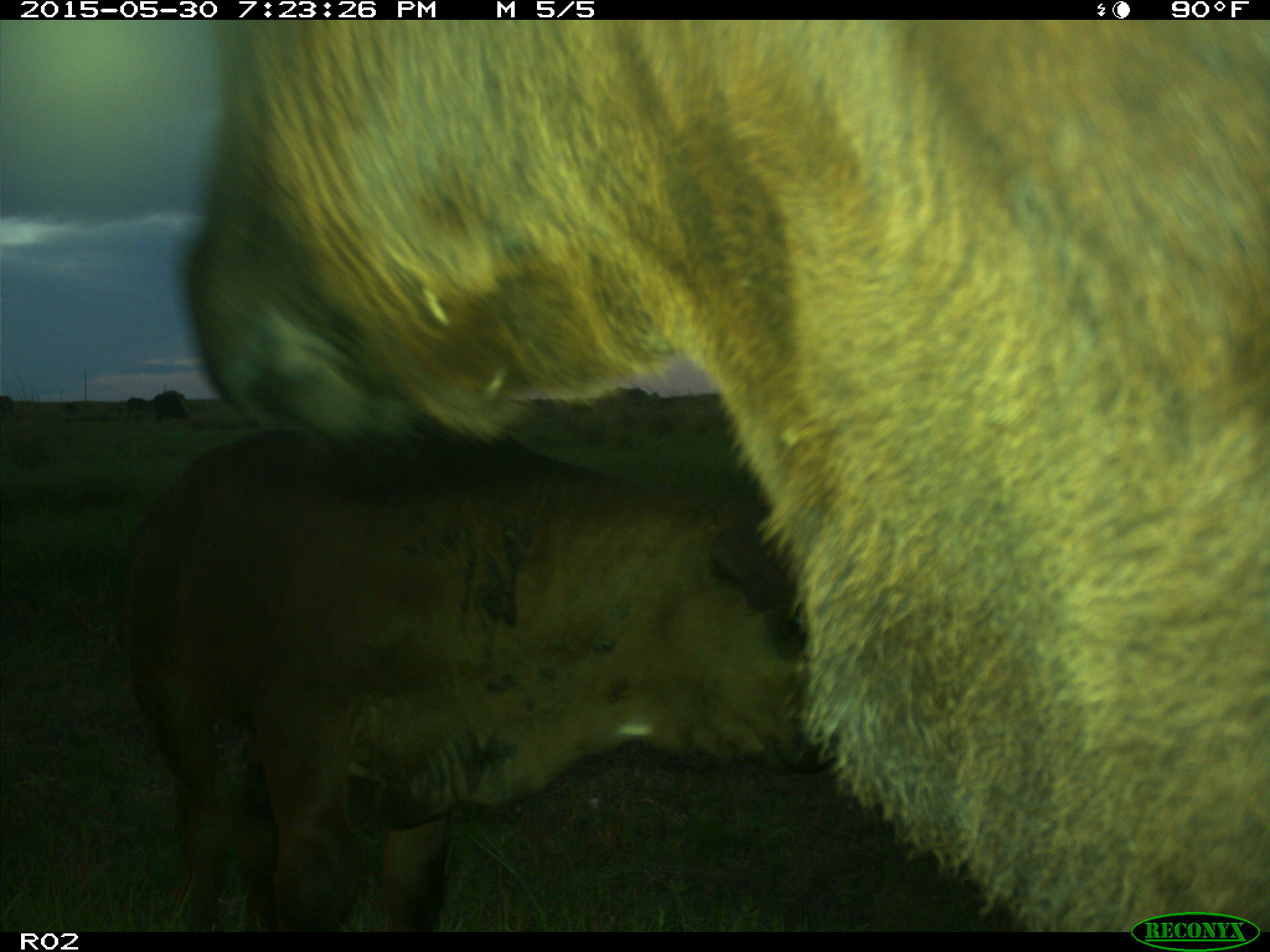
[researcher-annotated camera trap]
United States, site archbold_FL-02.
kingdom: Animalia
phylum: Chordata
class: Mammalia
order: Artiodactyla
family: Bovidae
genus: Bos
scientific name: Bos taurus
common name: domestic cow